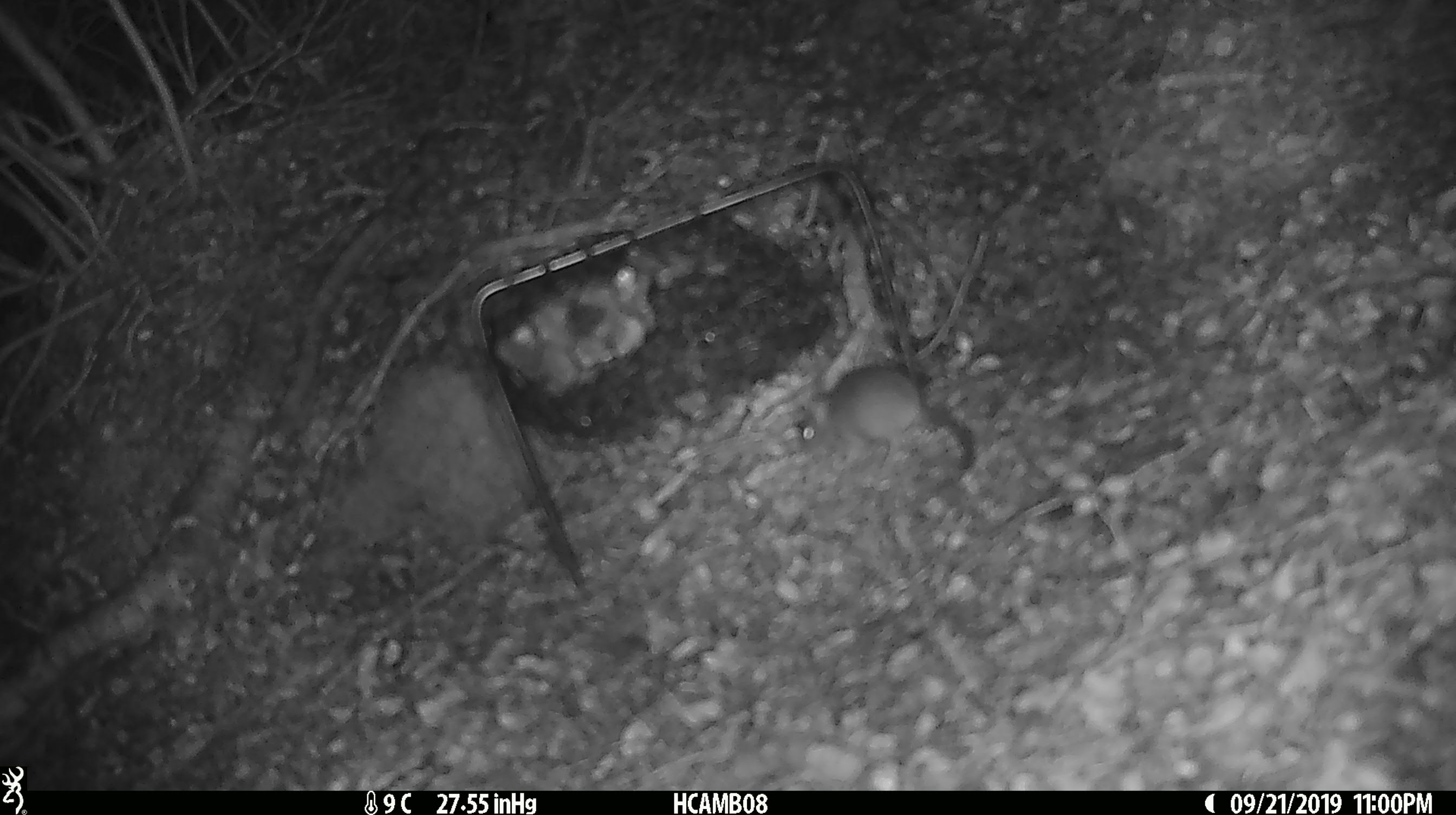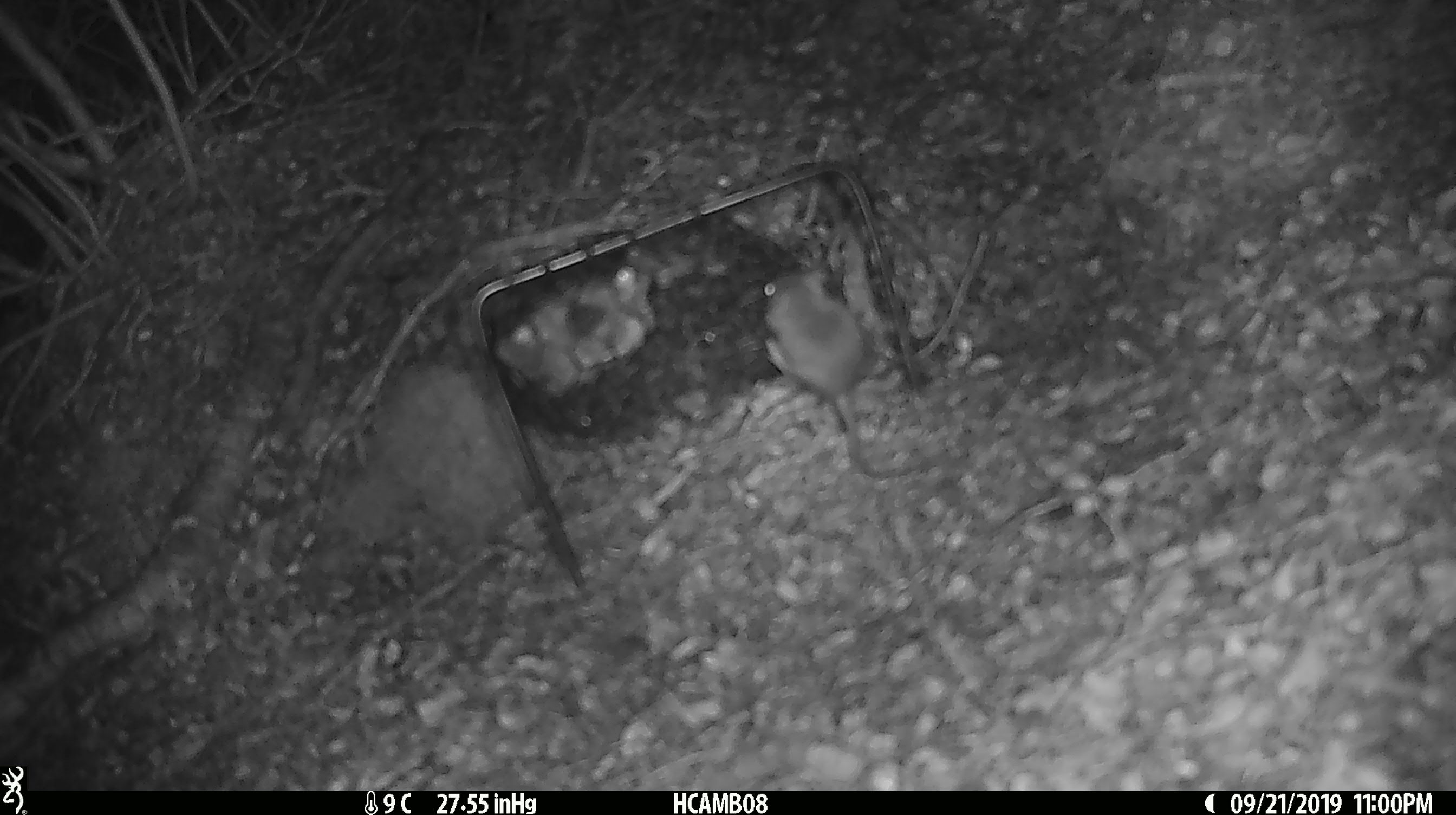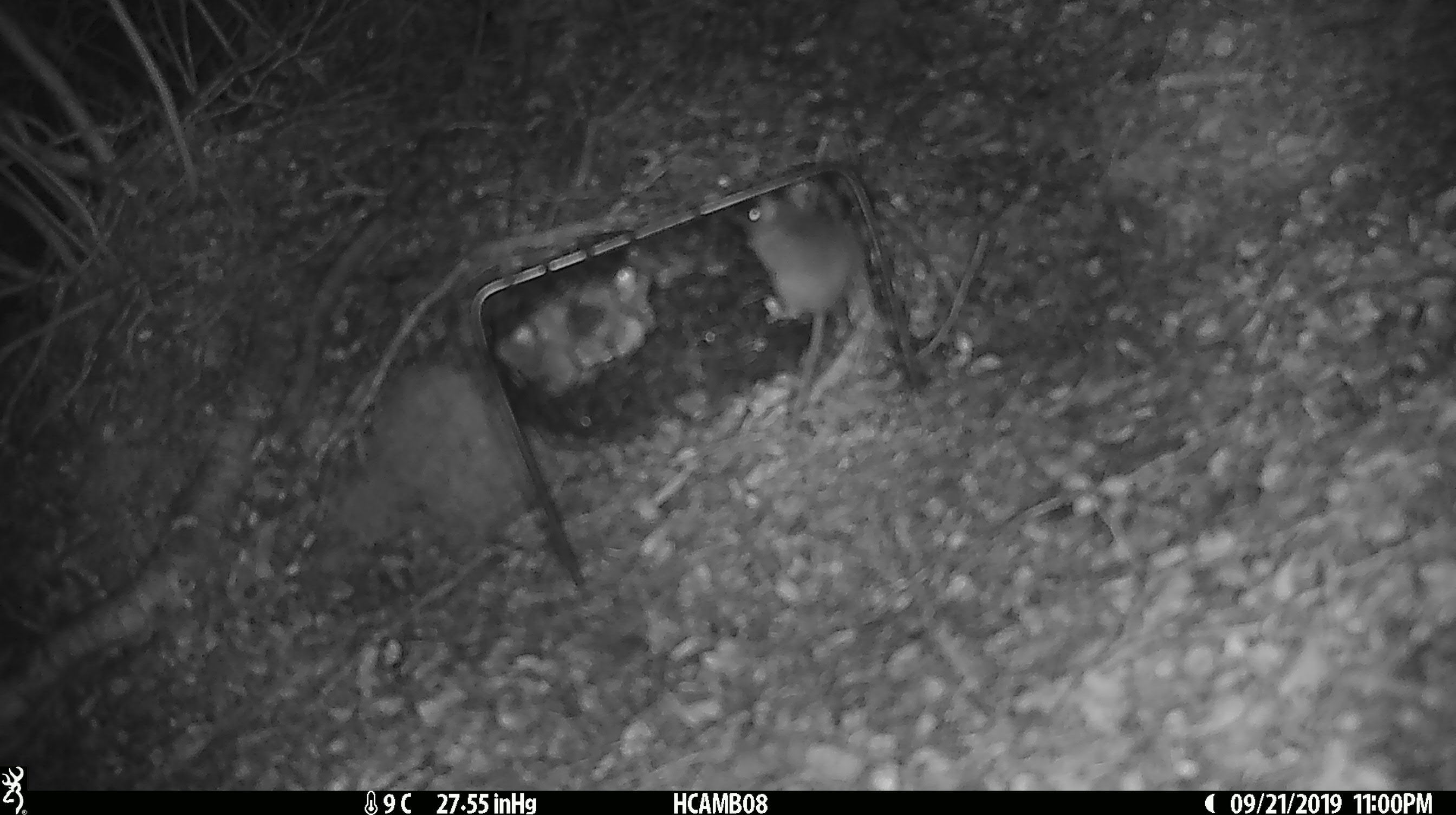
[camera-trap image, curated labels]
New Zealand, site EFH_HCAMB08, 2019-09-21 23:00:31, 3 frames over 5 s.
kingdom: Animalia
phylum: Chordata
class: Mammalia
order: Rodentia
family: Muridae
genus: Mus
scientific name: Mus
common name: mouse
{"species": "mouse (Mus)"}